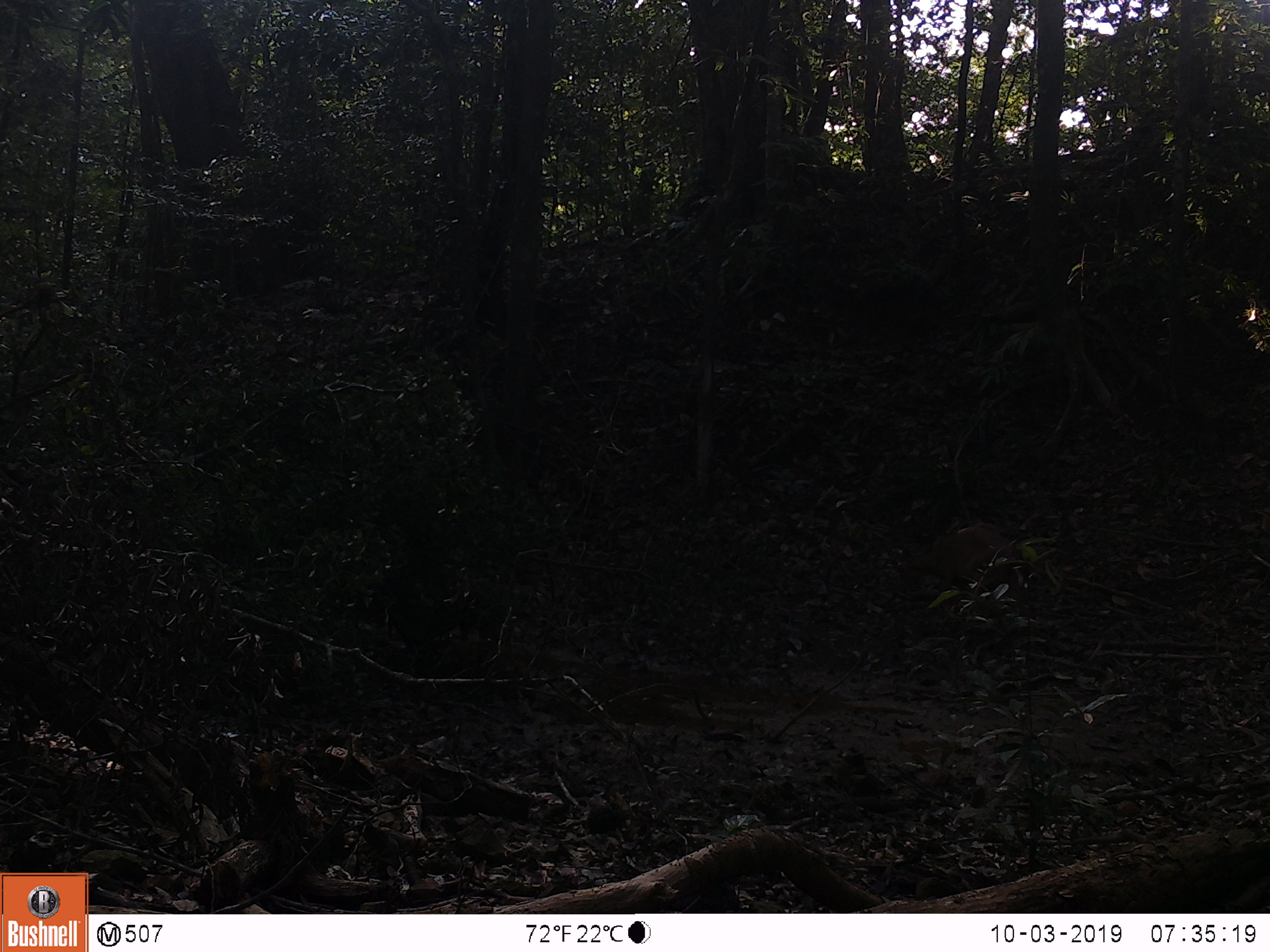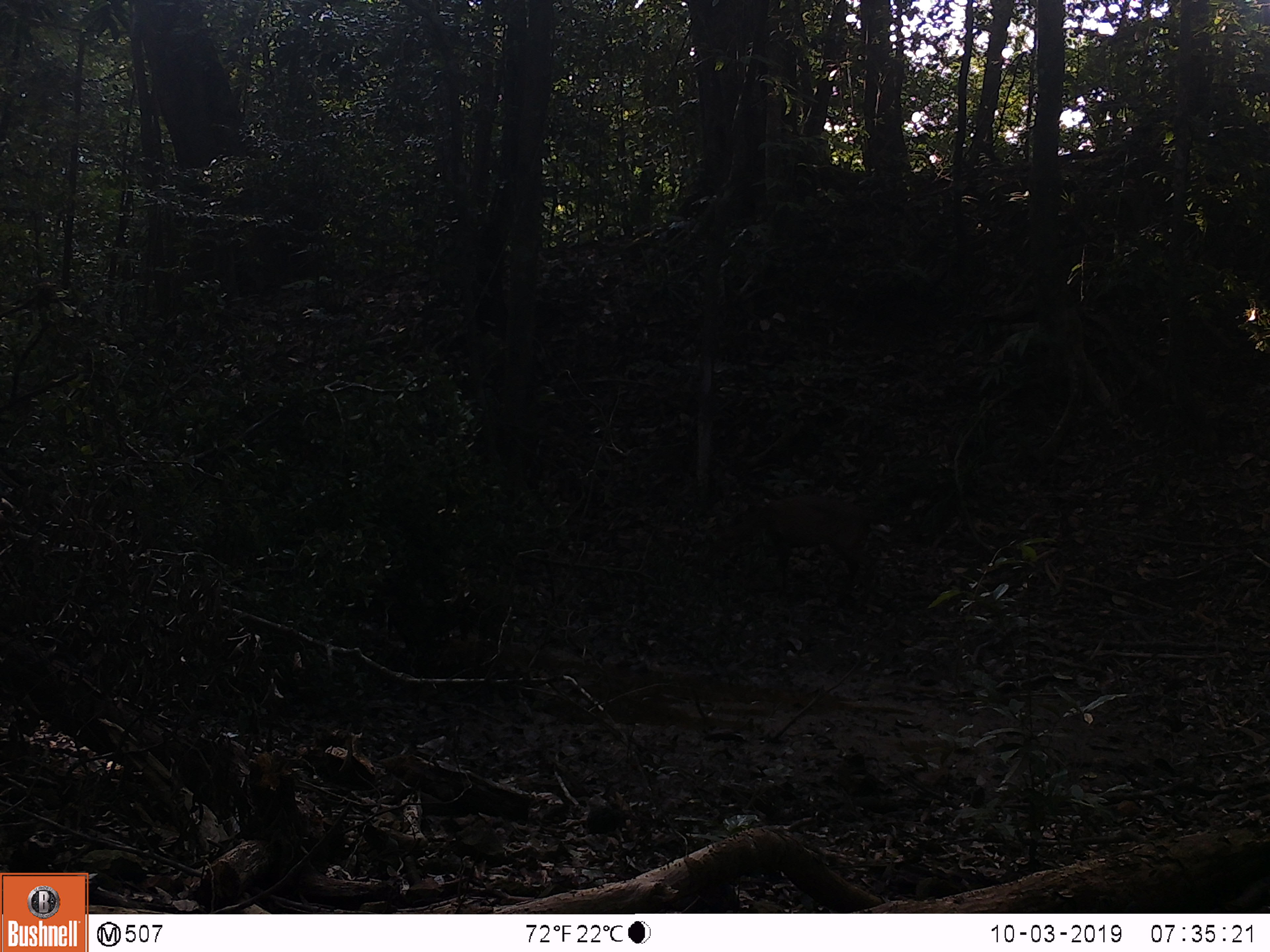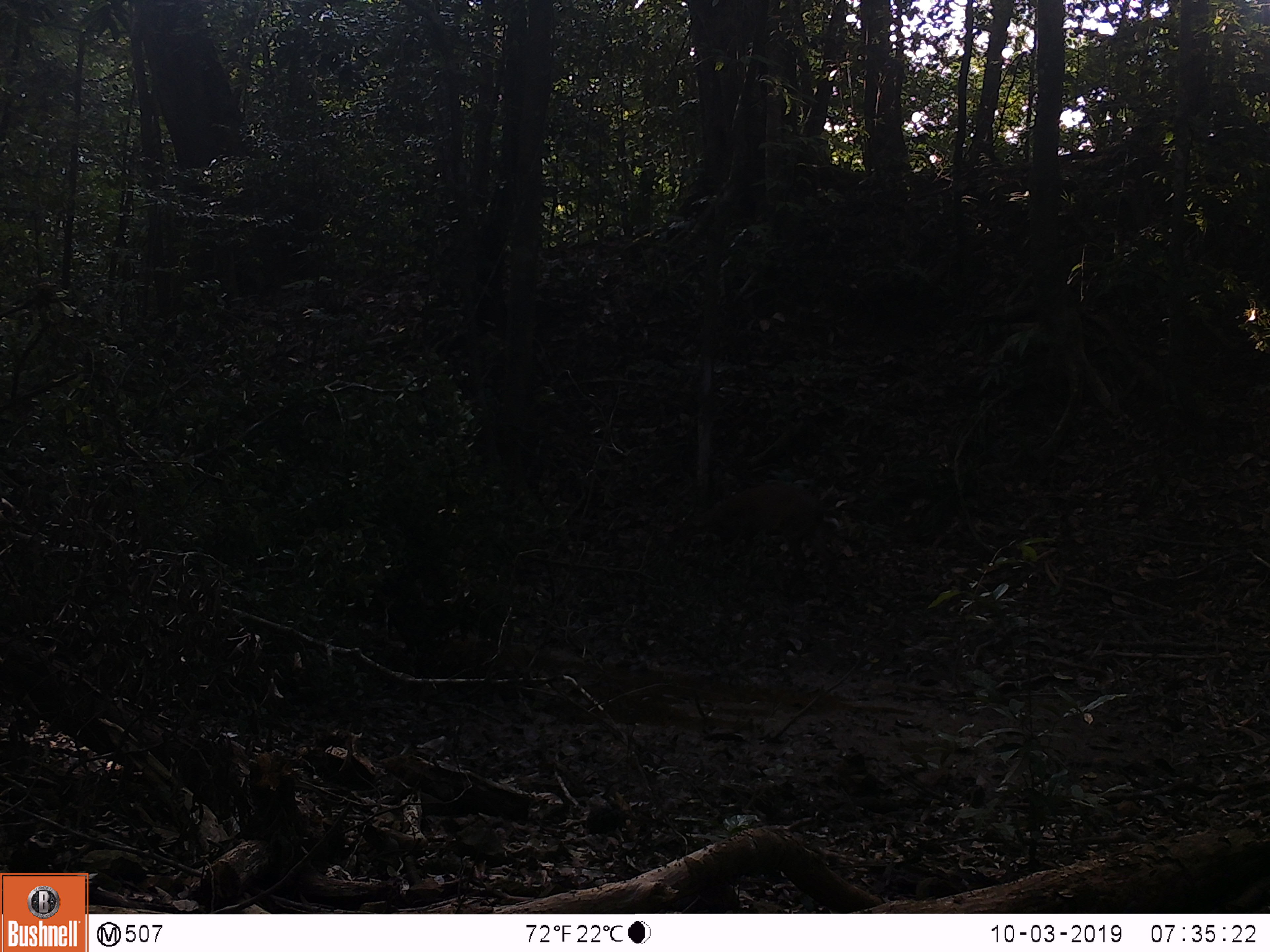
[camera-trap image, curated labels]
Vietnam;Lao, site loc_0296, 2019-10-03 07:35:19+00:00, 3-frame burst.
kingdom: Animalia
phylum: Chordata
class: Mammalia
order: Artiodactyla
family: Cervidae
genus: Muntiacus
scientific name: Muntiacus vuquangensis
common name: large-antlered muntjac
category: large antlered muntjac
Large antlered muntjac (large-antlered muntjac) (Muntiacus vuquangensis). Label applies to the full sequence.